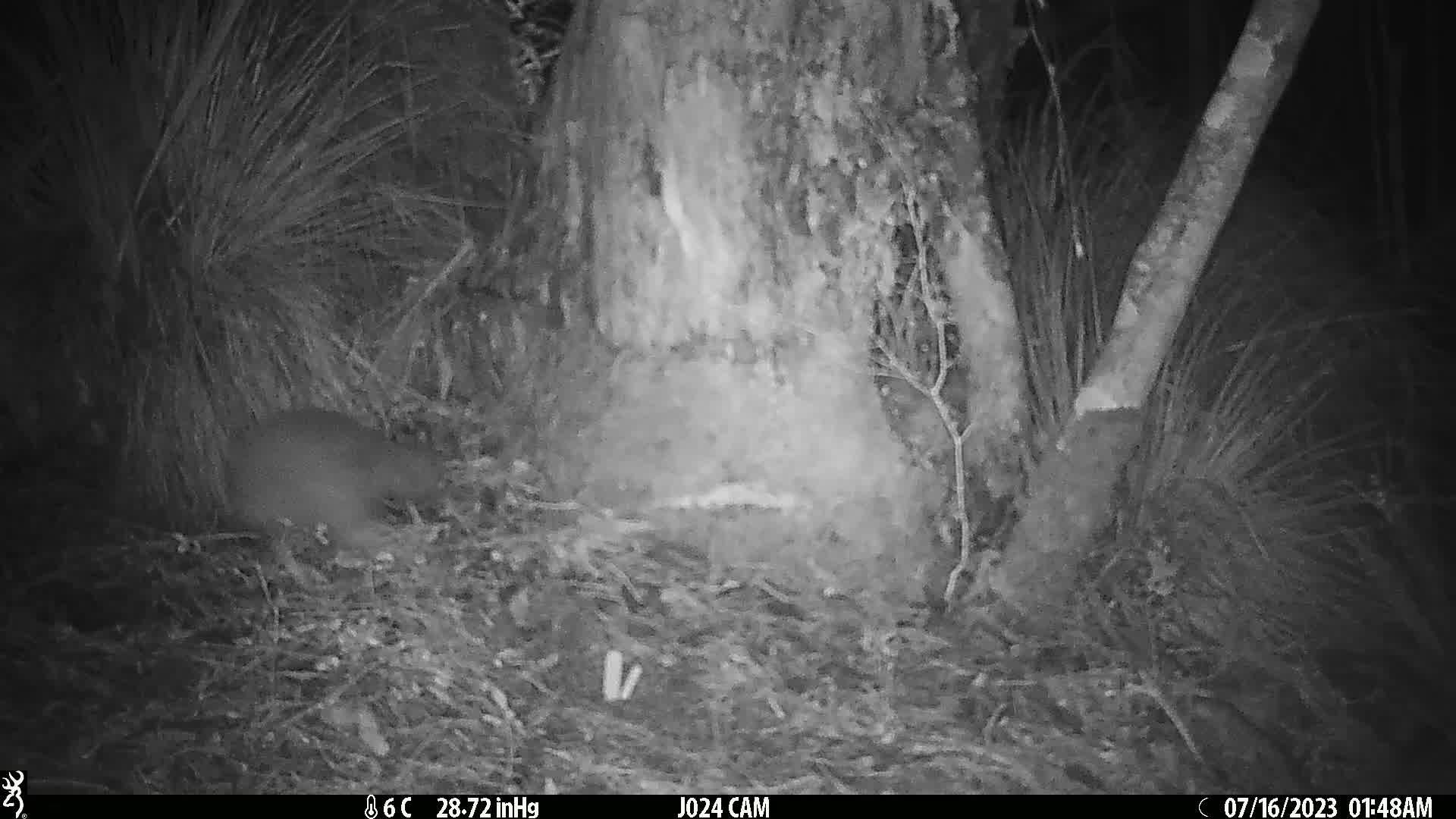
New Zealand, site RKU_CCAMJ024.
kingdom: Animalia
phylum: Chordata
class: Aves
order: Apterygiformes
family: Apterygidae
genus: Apteryx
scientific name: Apteryx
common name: kiwi